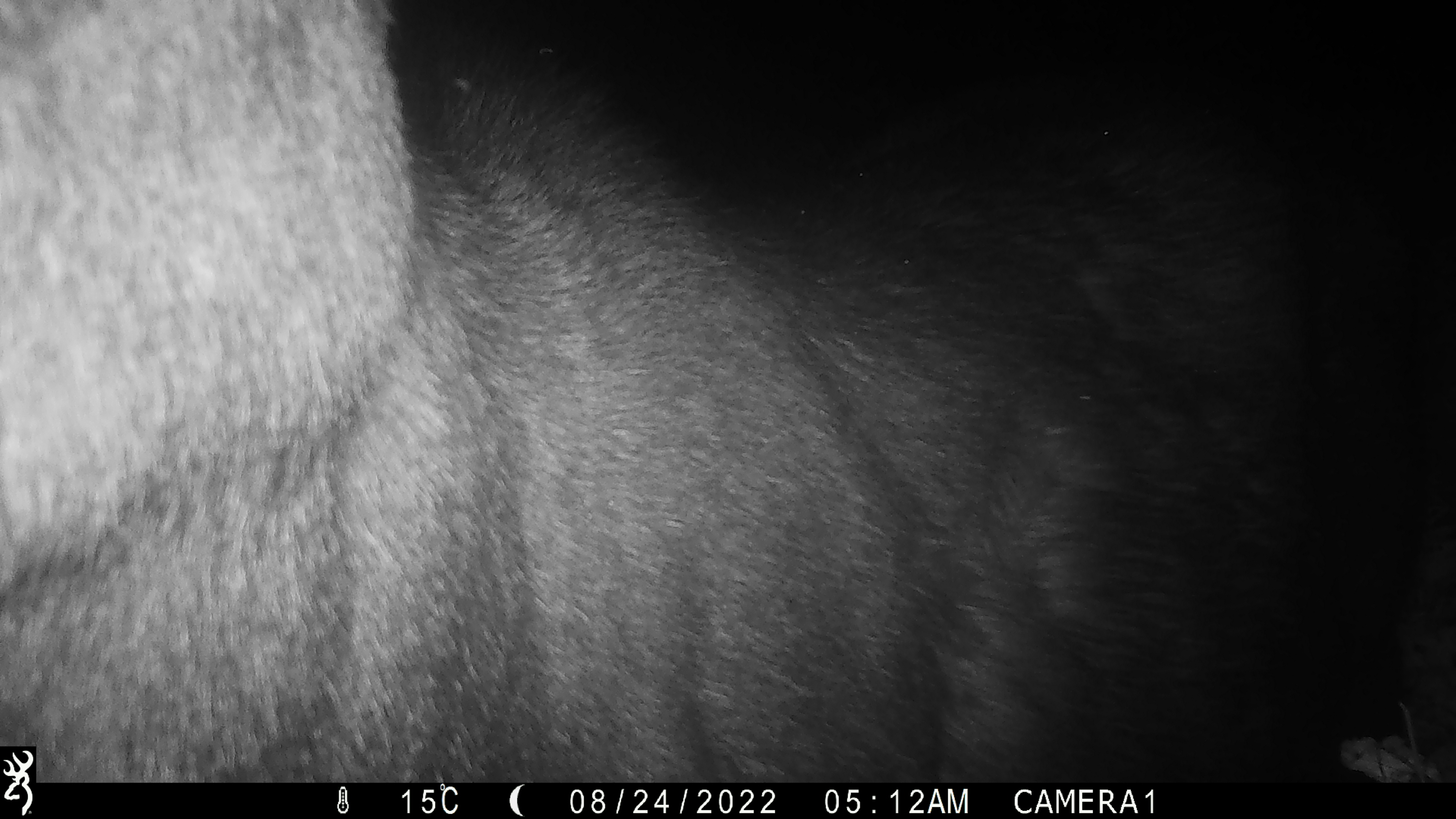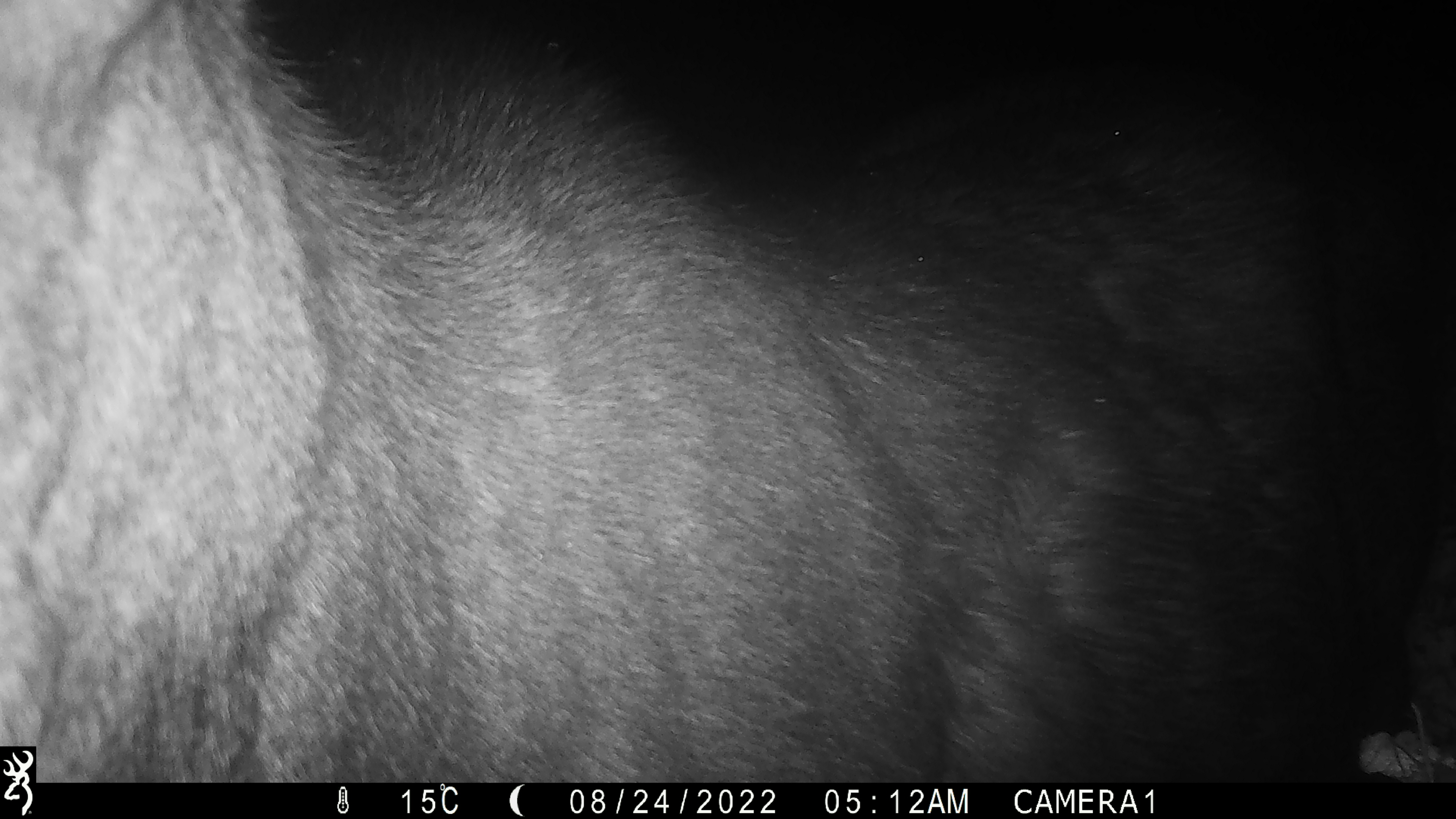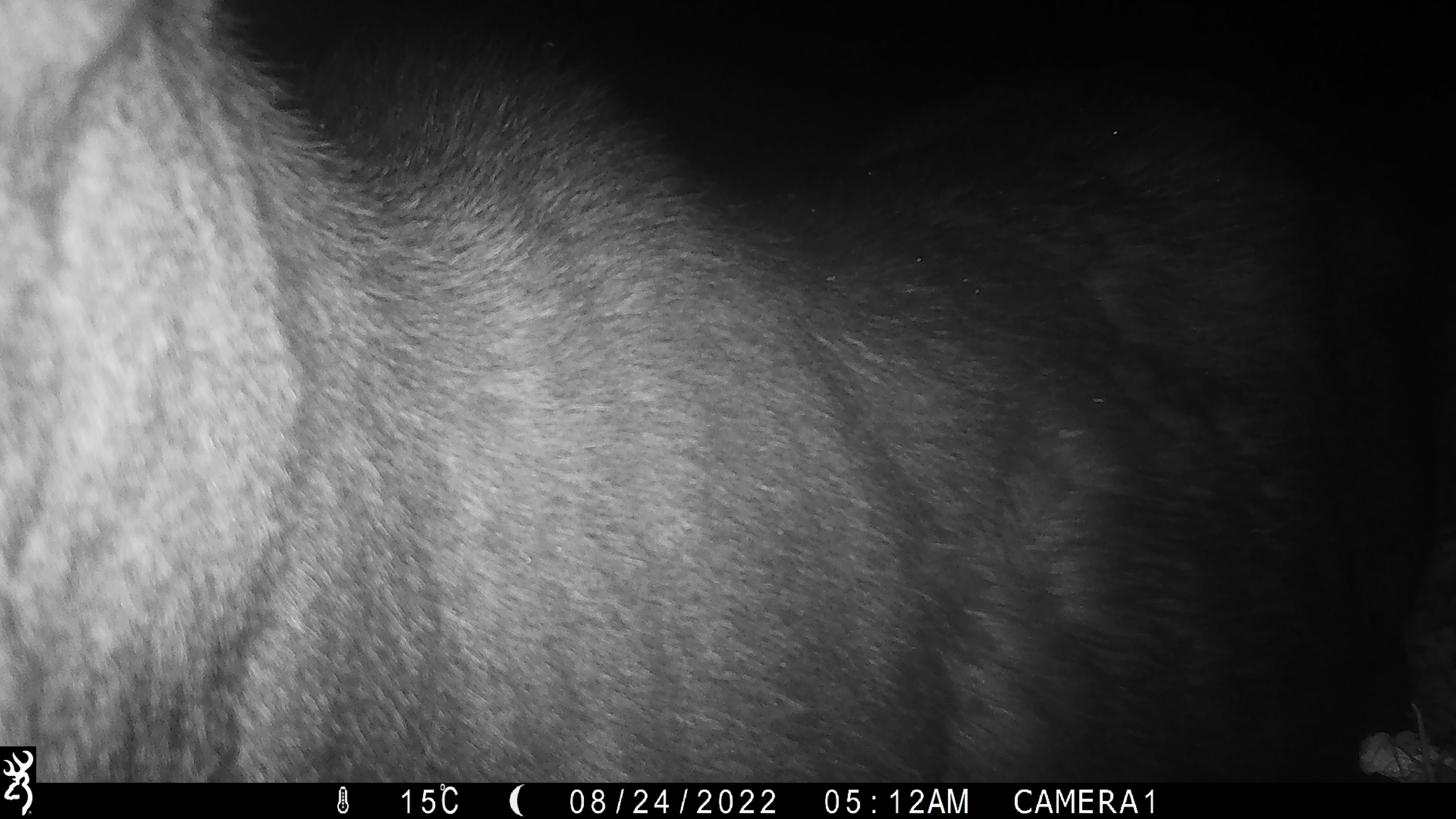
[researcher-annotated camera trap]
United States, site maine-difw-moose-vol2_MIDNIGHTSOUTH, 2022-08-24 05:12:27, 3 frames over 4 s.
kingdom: Animalia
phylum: Chordata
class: Mammalia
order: Artiodactyla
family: Cervidae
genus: Alces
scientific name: Alces alces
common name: moose